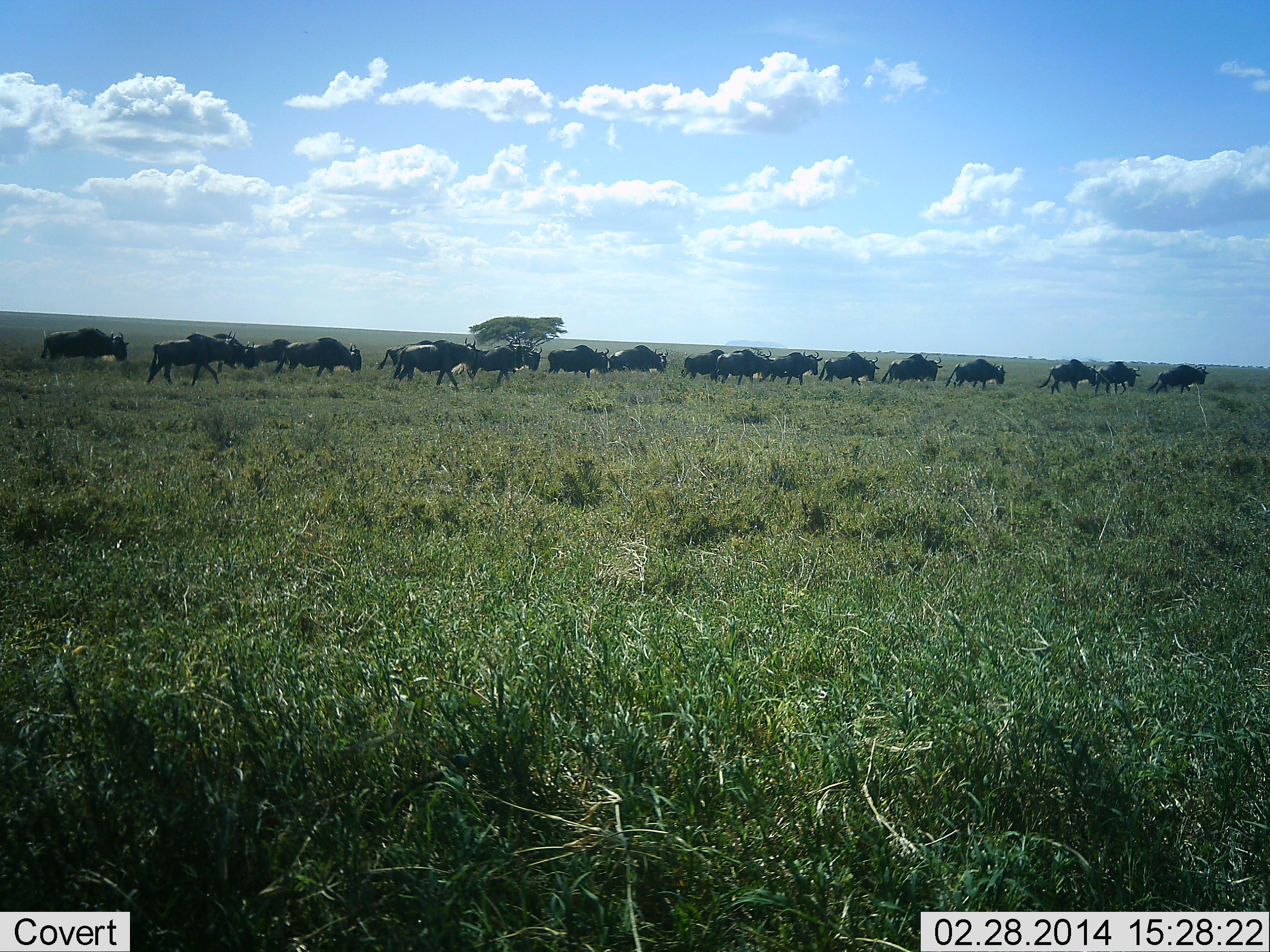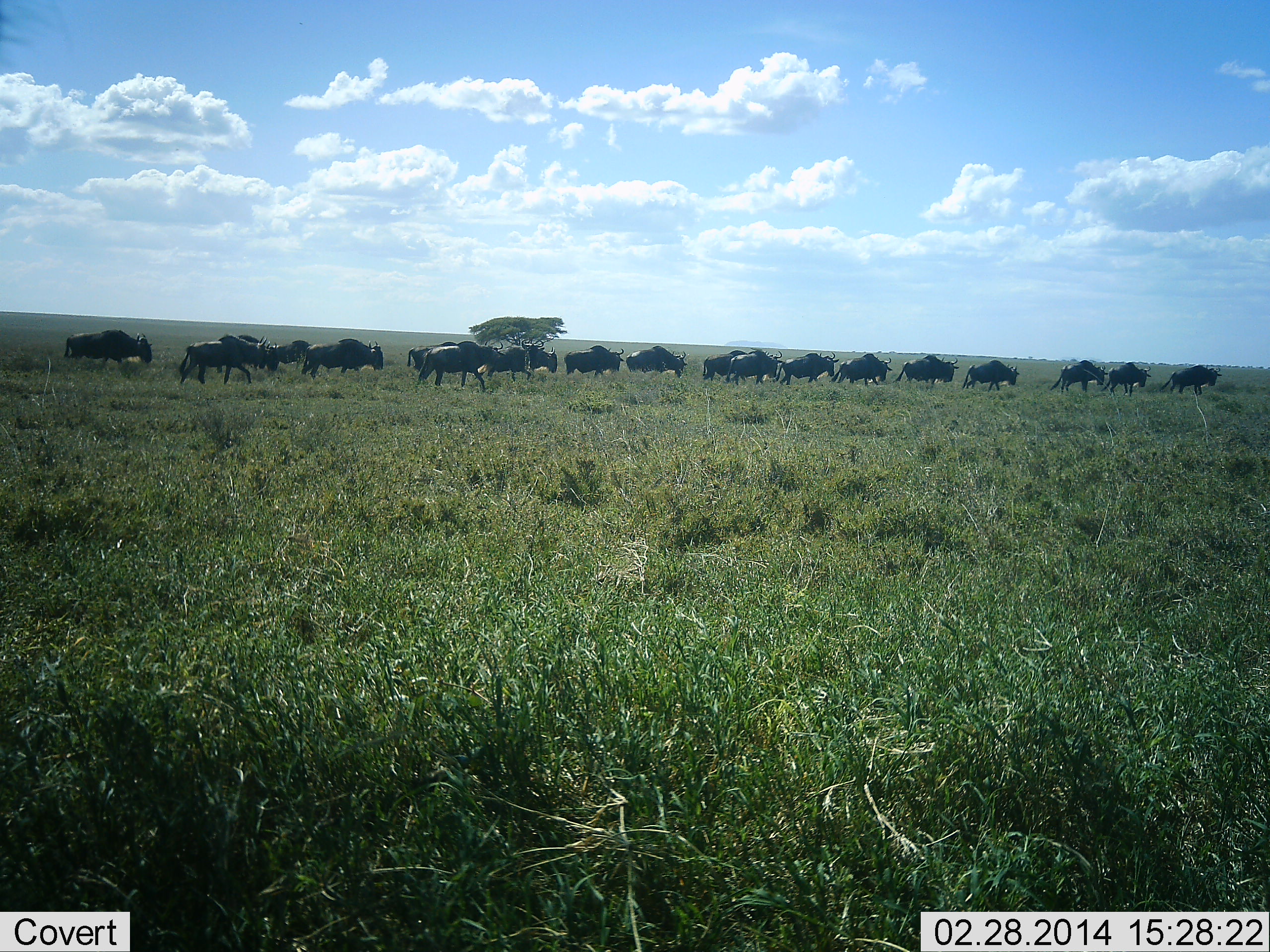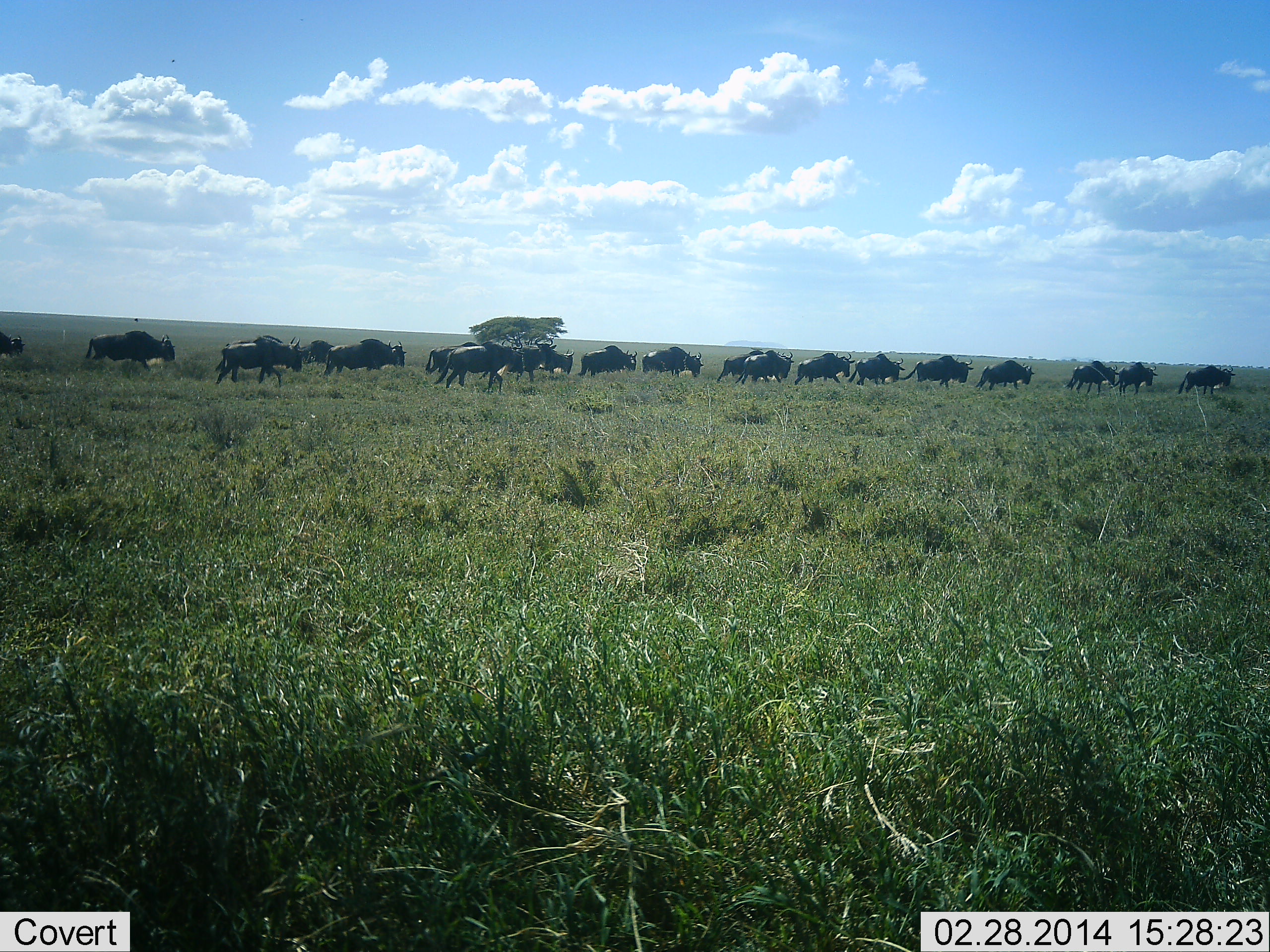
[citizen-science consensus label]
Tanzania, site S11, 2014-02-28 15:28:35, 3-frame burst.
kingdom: Animalia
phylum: Chordata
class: Mammalia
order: Artiodactyla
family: Bovidae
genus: Connochaetes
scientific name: Connochaetes taurinus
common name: blue wildebeest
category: wildebeest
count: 11-50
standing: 0%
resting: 0%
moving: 100%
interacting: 0%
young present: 0%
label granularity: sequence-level